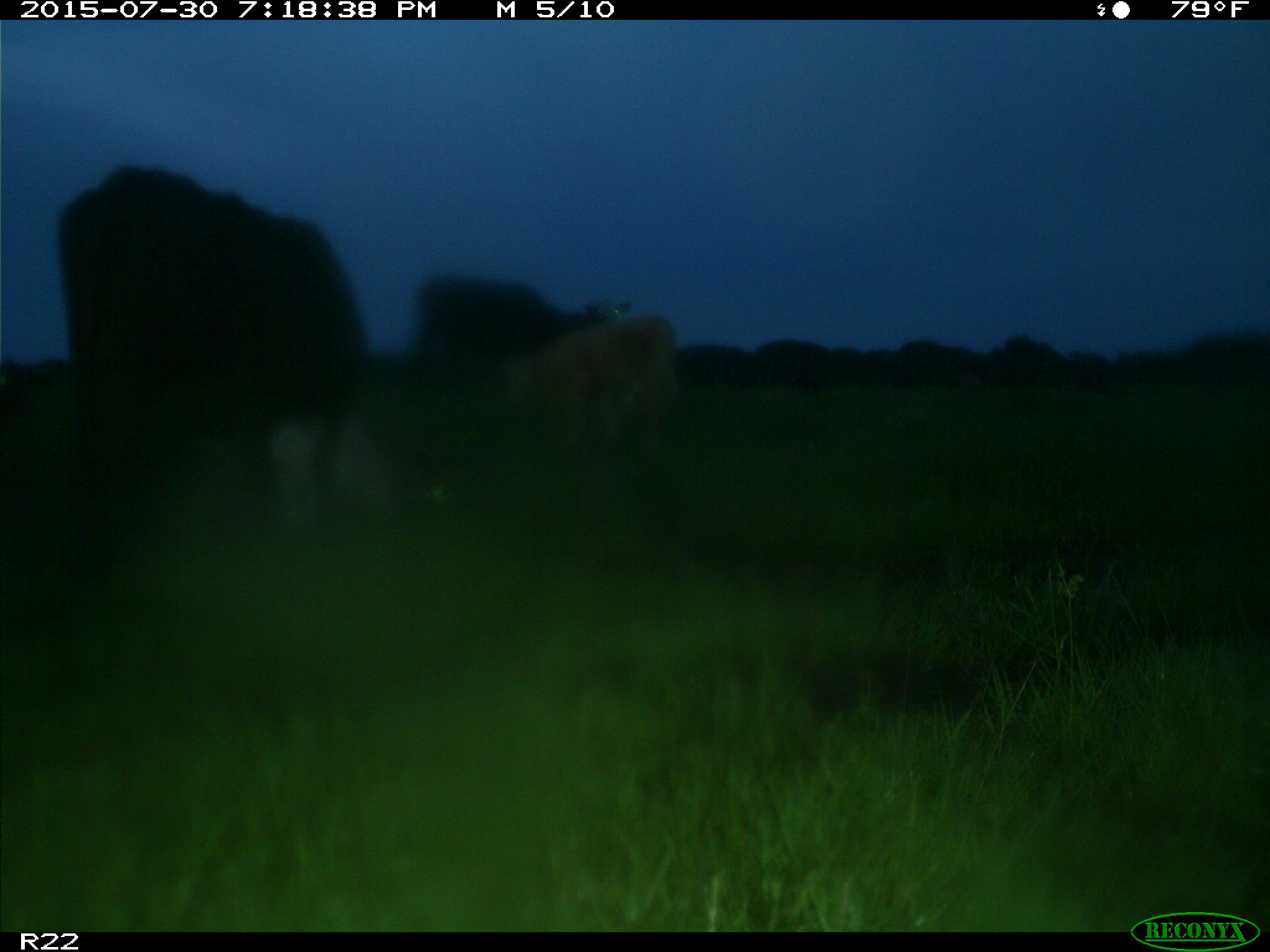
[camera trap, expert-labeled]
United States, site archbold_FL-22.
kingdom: Animalia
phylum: Chordata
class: Mammalia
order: Artiodactyla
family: Bovidae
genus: Bos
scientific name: Bos taurus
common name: domestic cow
Bos taurus (domestic cow).